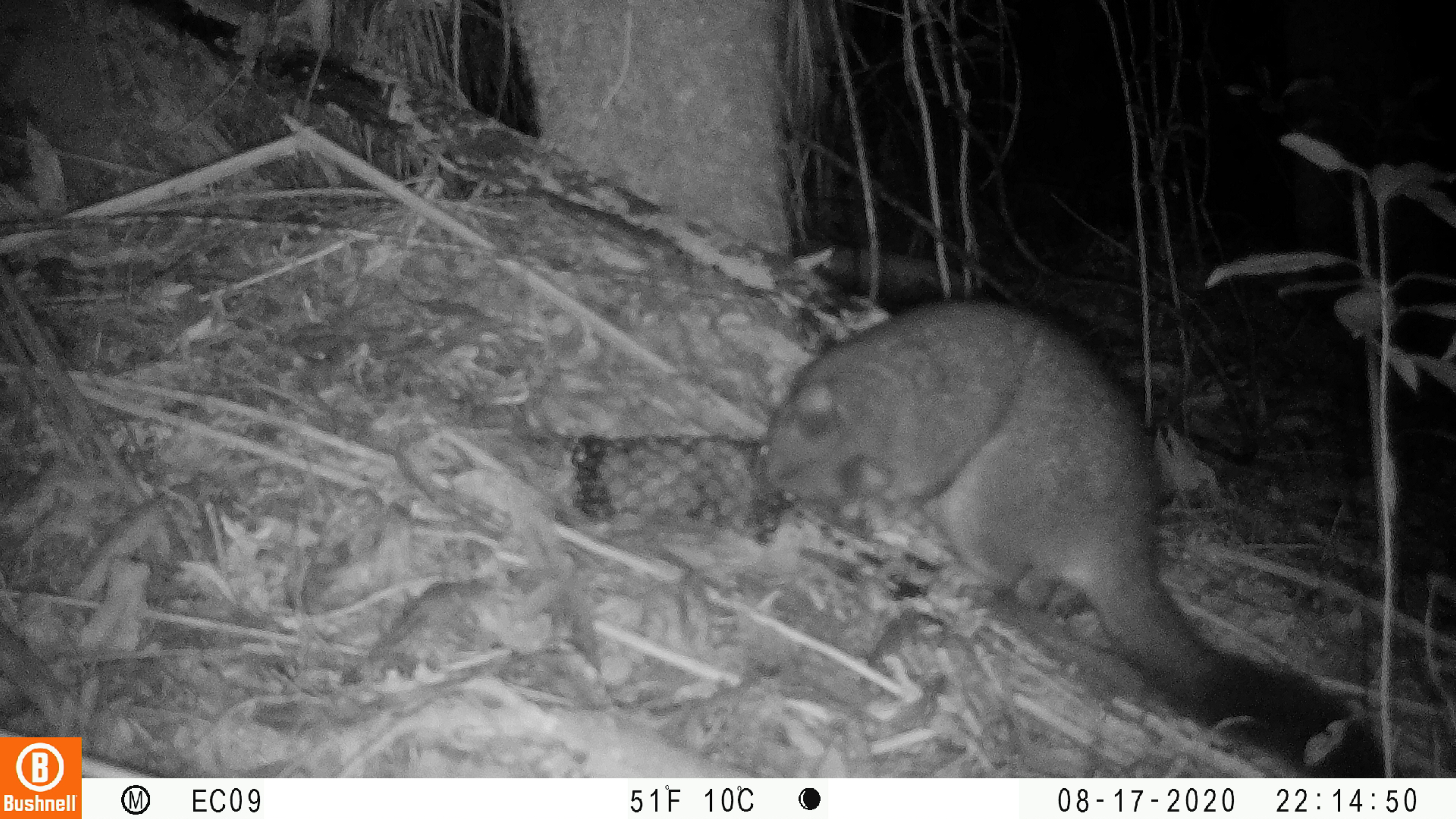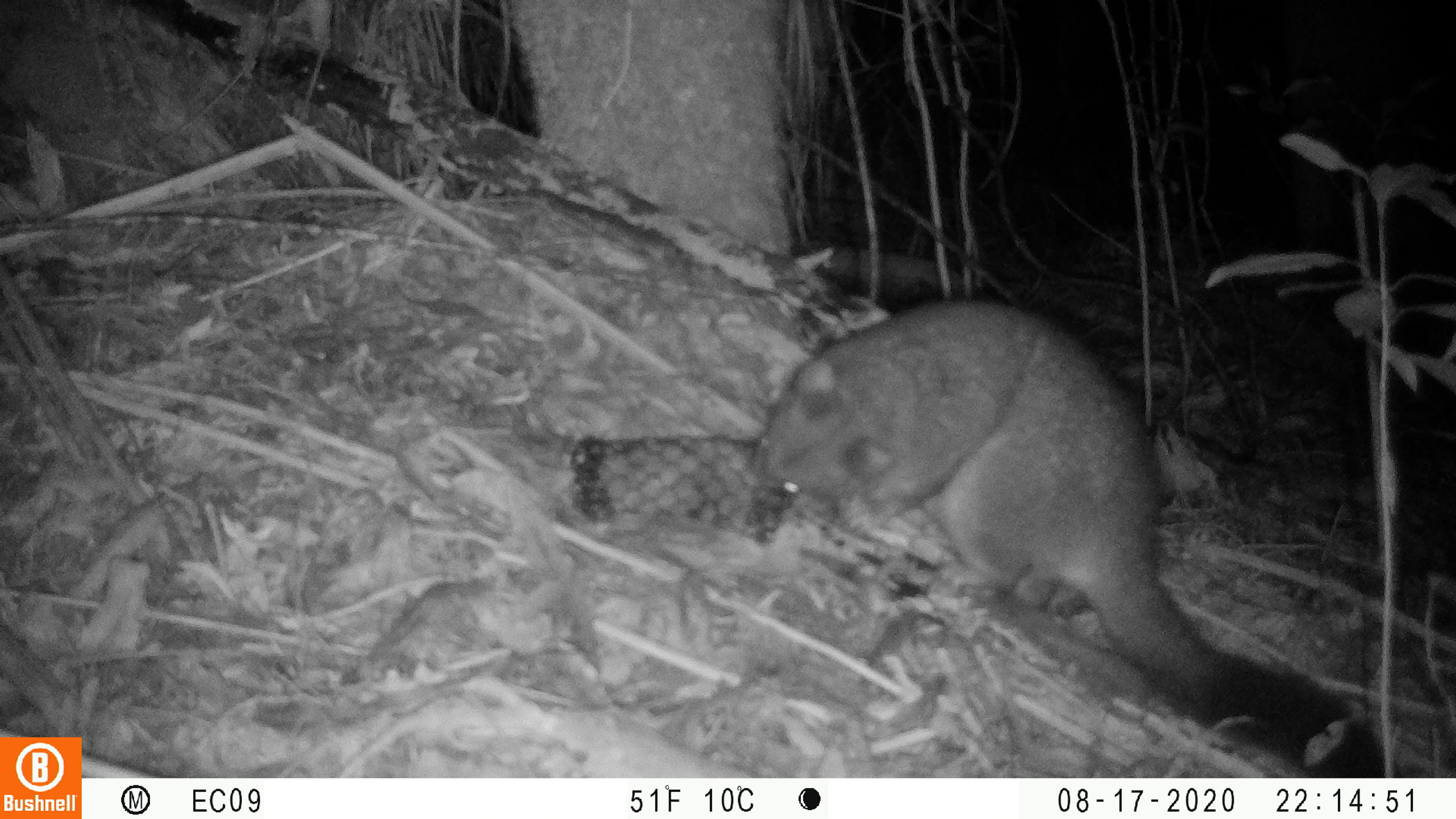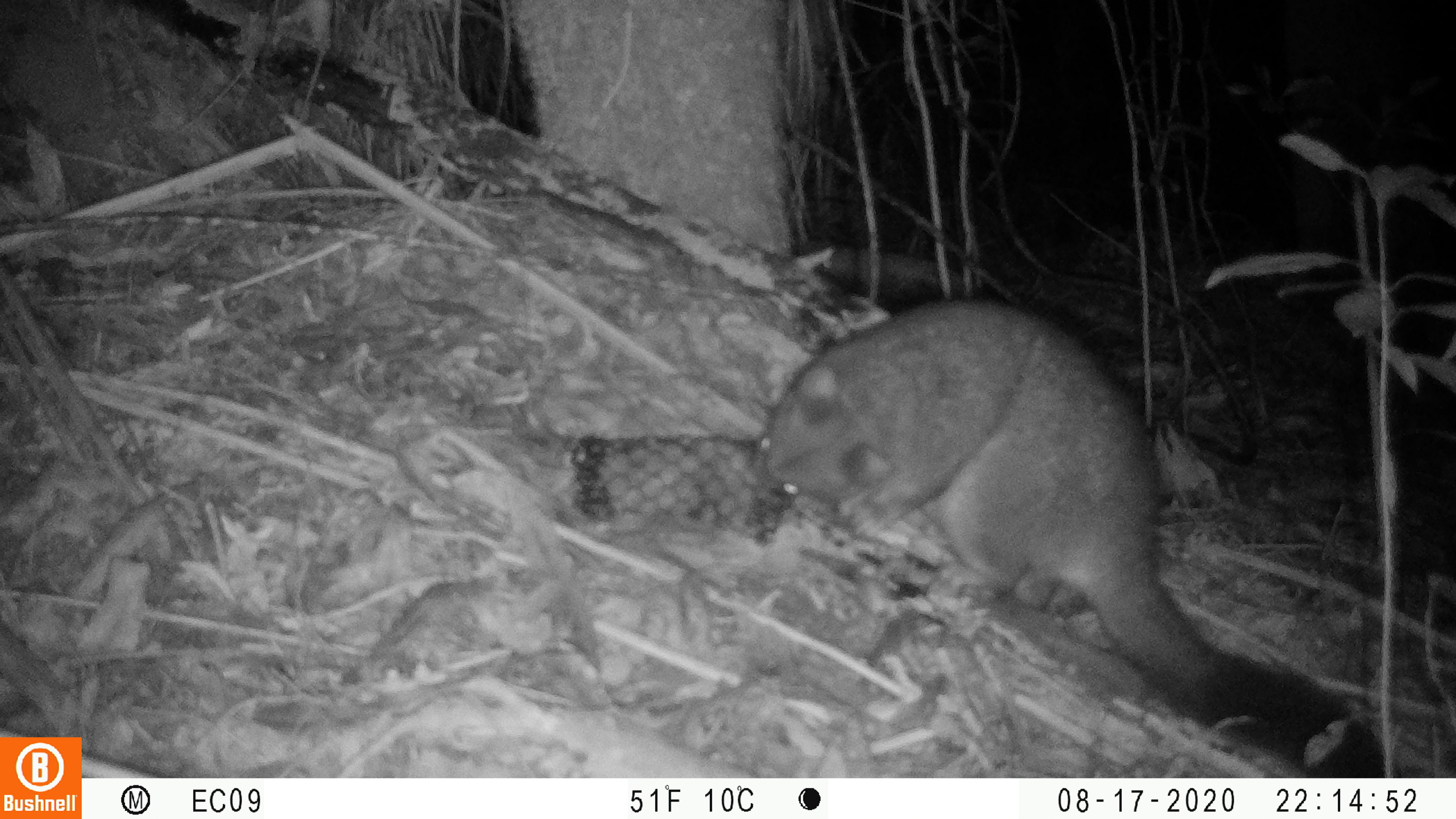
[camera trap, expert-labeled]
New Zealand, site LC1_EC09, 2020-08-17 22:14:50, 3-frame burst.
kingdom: Animalia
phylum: Chordata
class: Mammalia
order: Diprotodontia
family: Phalangeridae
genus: Trichosurus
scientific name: Trichosurus vulpecula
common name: common brushtail possum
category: possum